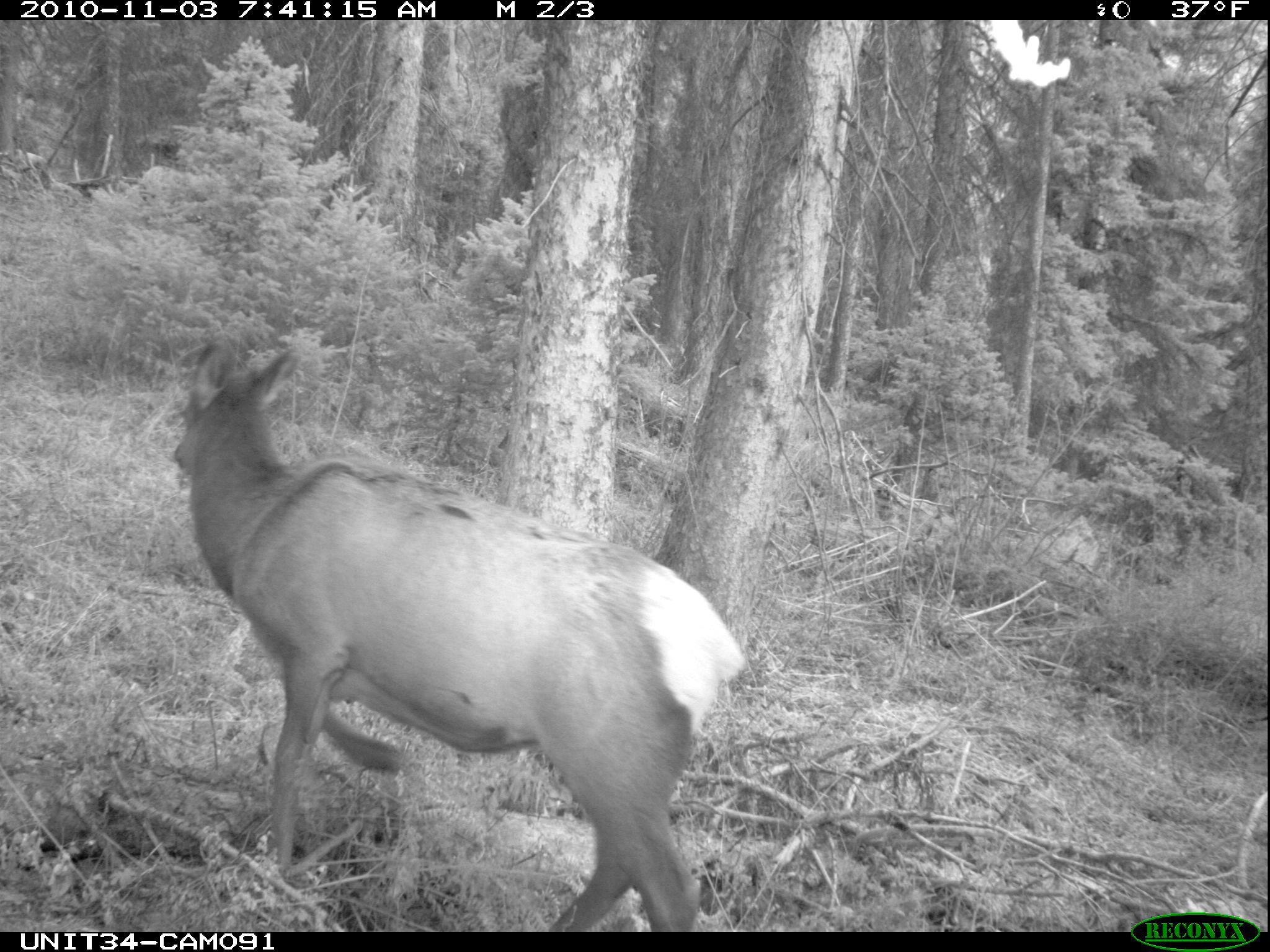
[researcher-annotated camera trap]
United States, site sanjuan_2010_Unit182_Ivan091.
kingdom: Animalia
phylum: Chordata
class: Mammalia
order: Artiodactyla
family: Cervidae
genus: Cervus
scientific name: Cervus elaphus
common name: red deer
Cervus elaphus (red deer).